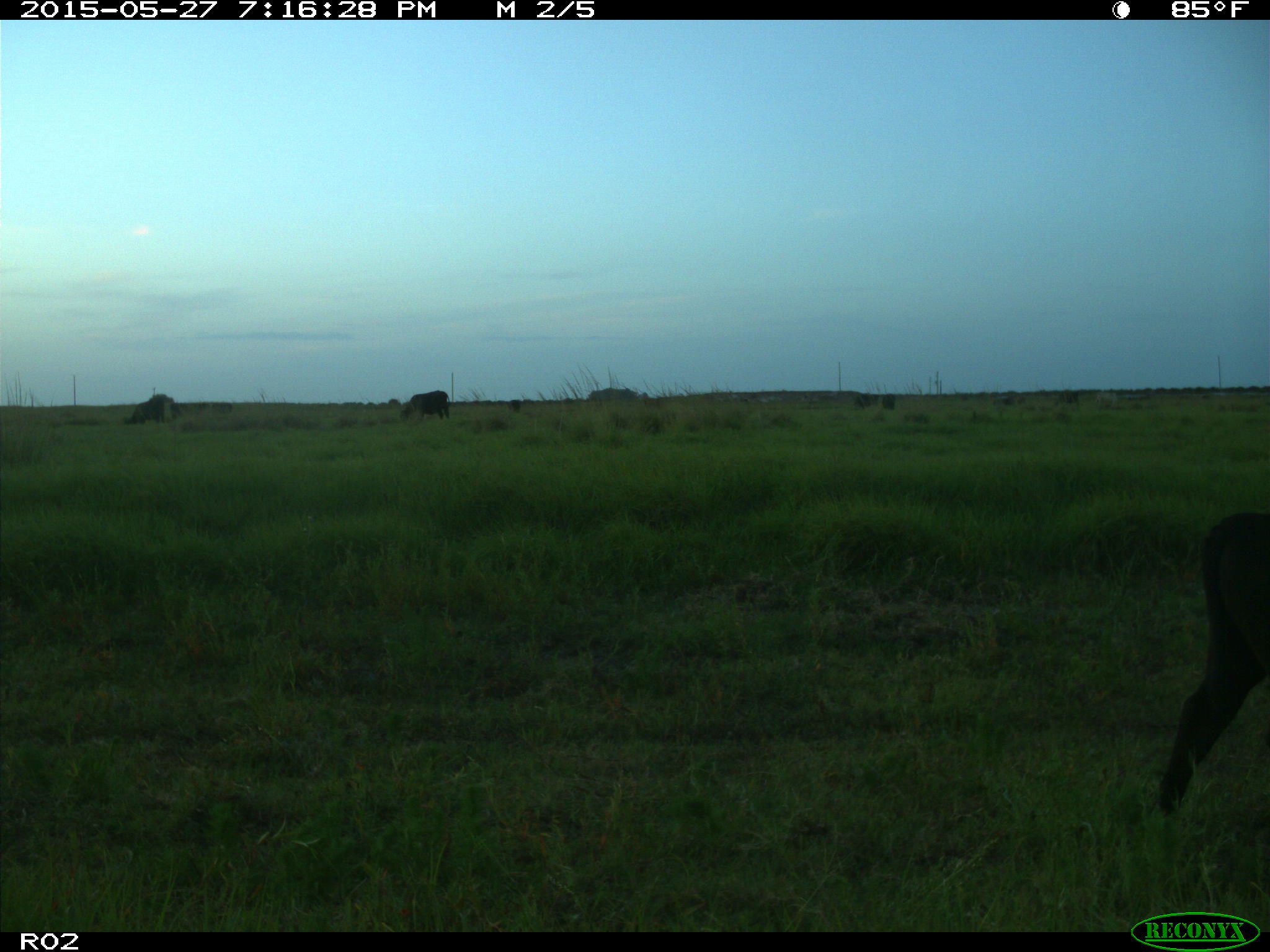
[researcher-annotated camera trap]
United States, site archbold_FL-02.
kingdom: Animalia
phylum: Chordata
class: Mammalia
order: Artiodactyla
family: Bovidae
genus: Bos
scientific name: Bos taurus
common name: domestic cow